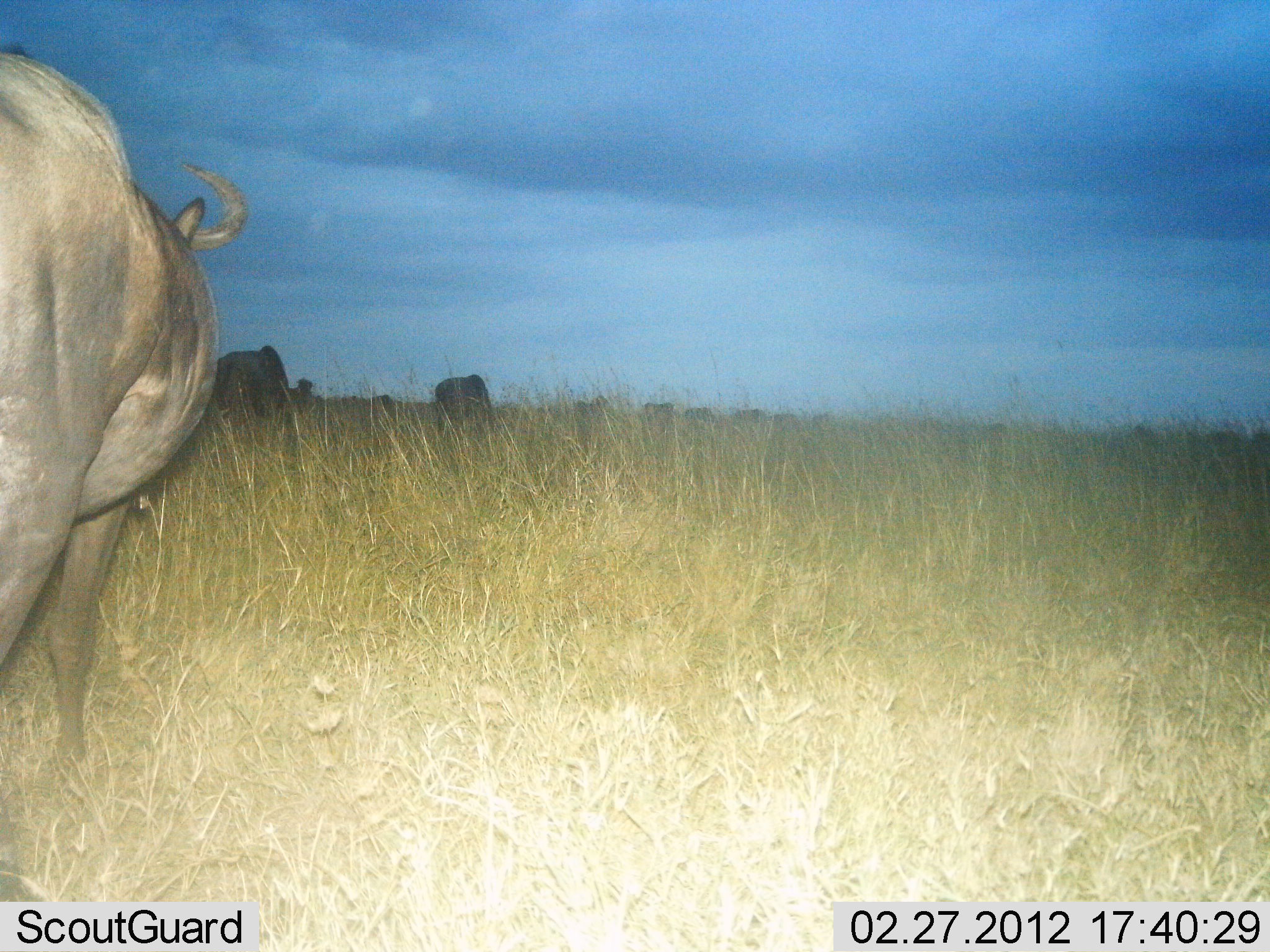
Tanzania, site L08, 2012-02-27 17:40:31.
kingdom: Animalia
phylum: Chordata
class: Mammalia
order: Artiodactyla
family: Bovidae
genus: Connochaetes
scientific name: Connochaetes taurinus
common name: blue wildebeest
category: wildebeest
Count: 10.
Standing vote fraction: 64%.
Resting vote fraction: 0%.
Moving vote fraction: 29%.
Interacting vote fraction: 0%.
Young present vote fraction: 0%.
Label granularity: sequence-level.